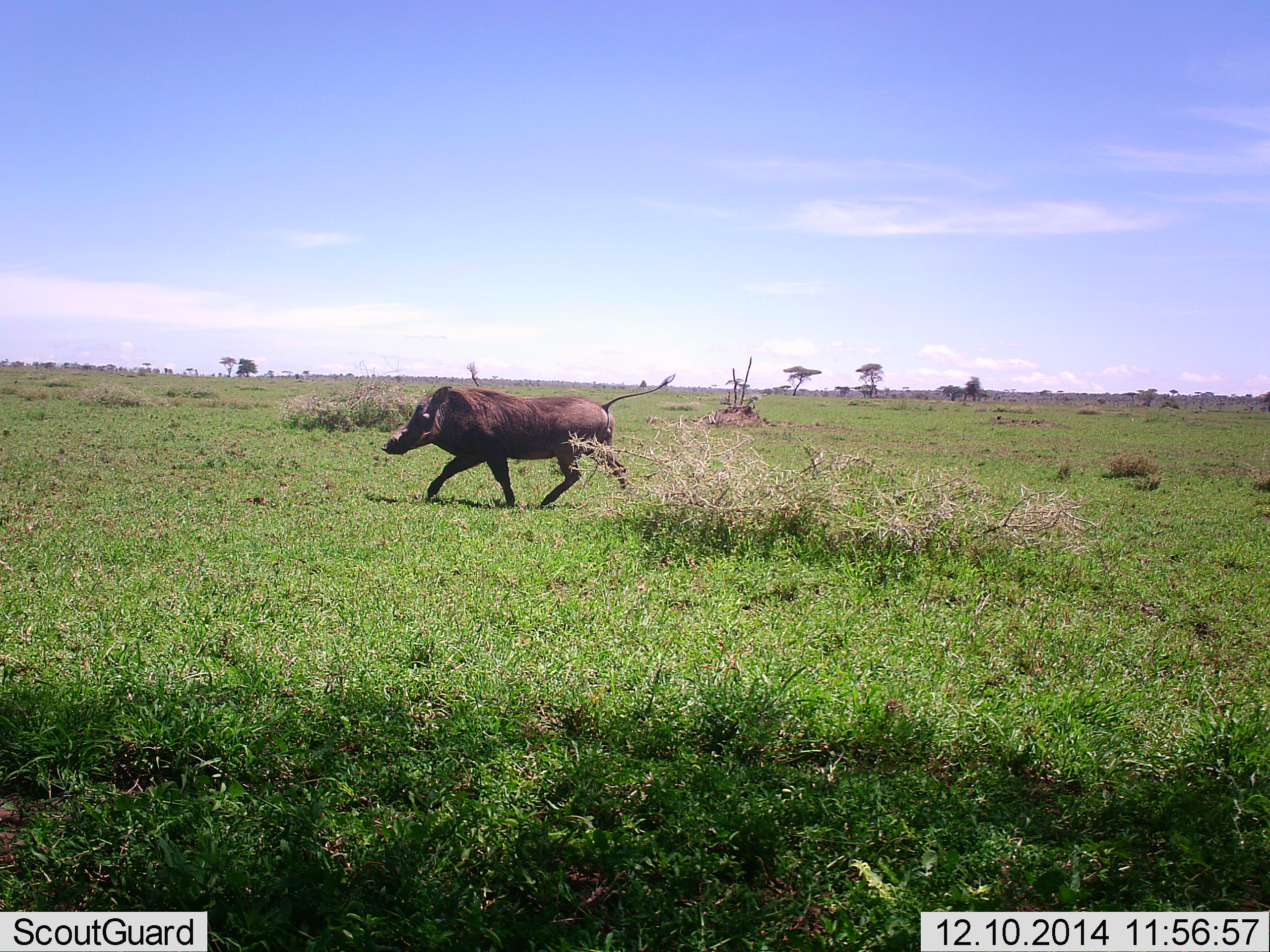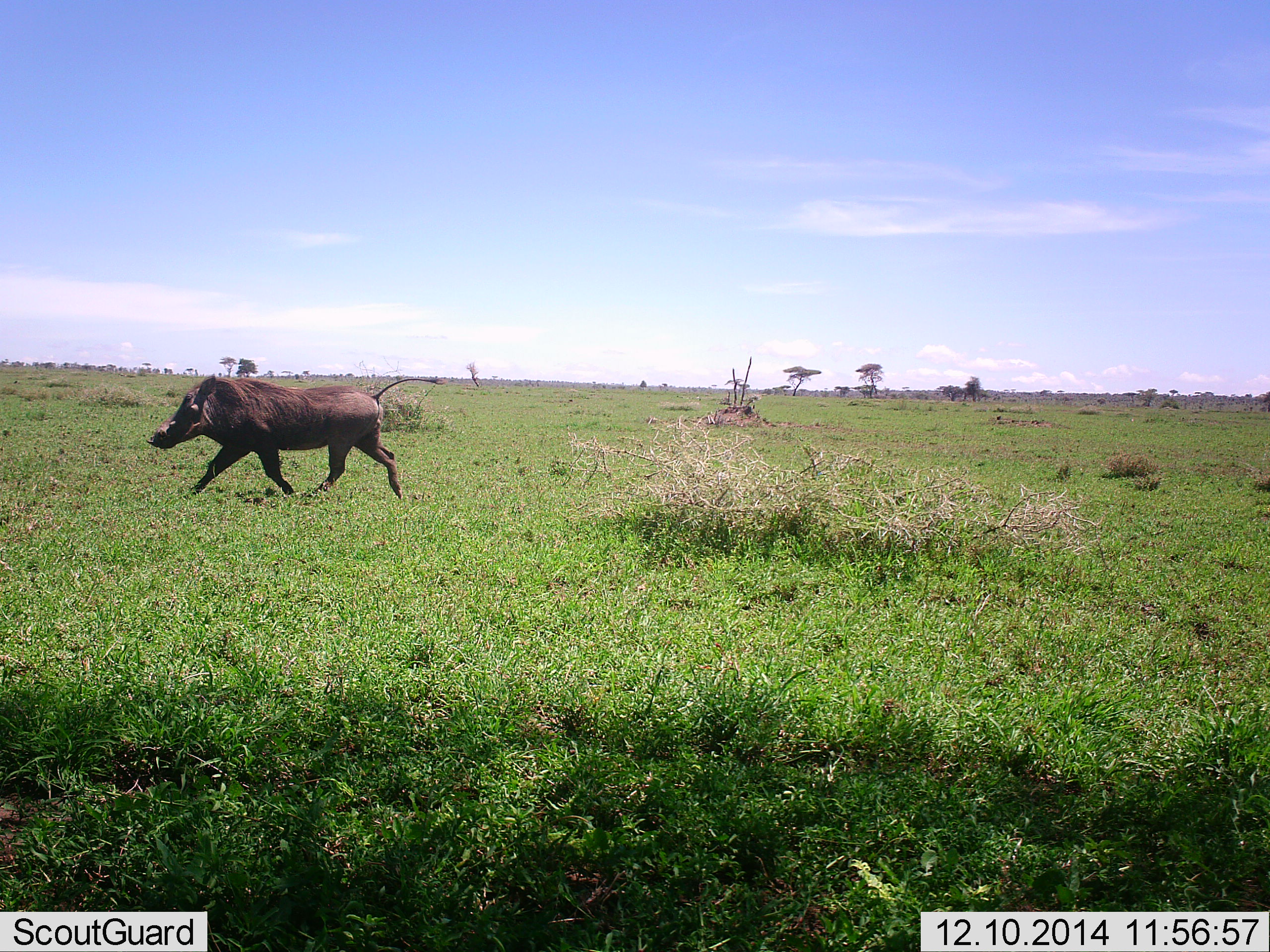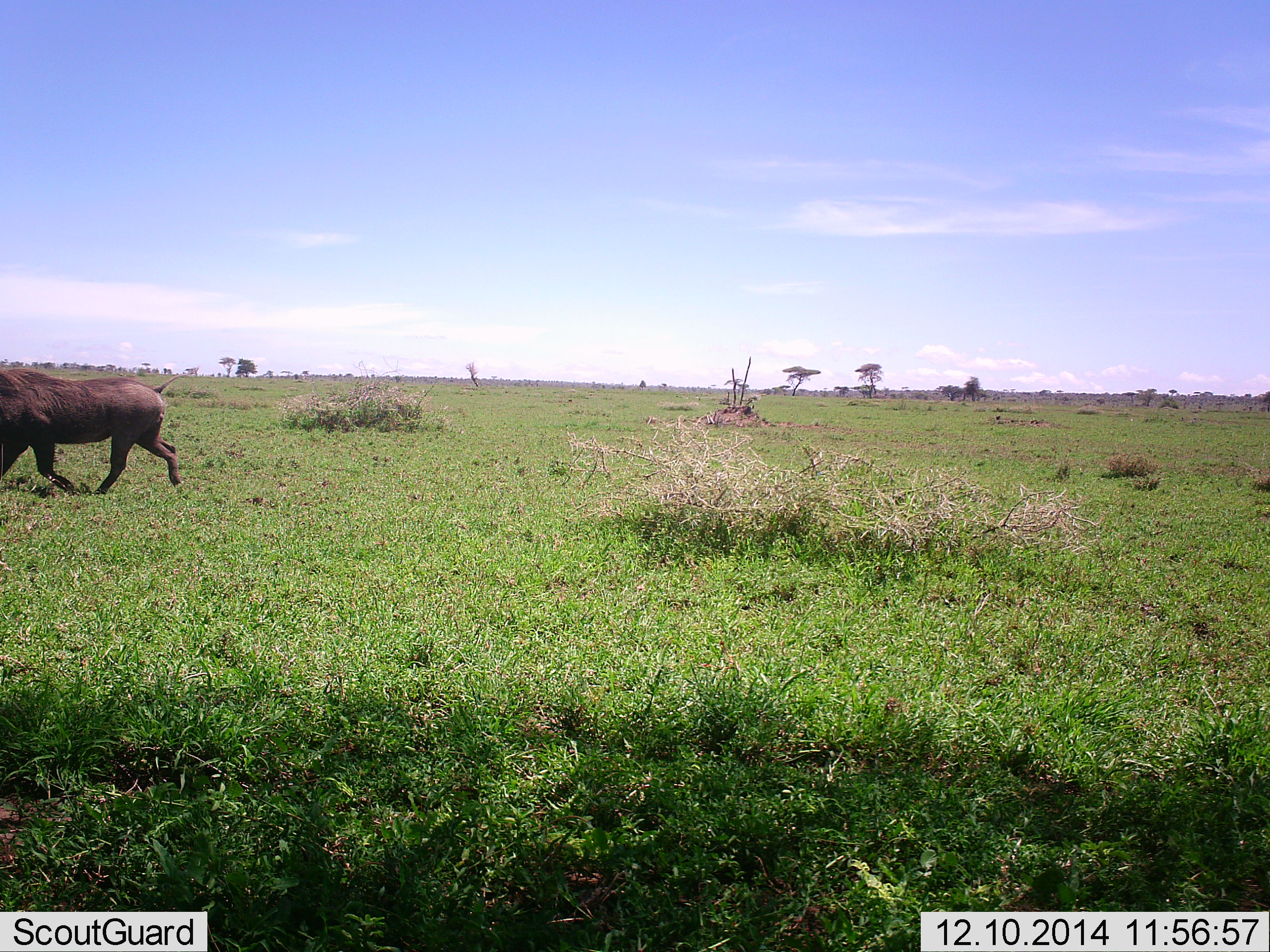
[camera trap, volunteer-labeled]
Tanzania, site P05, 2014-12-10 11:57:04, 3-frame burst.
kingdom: Animalia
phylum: Chordata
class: Mammalia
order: Artiodactyla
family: Suidae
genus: Phacochoerus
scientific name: Phacochoerus africanus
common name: warthog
Warthog (Phacochoerus africanus), count 1. Behavior (volunteer vote fractions): standing 0%, resting 0%, moving 100%, interacting 0%. Young present (vote fraction): 0%. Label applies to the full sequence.